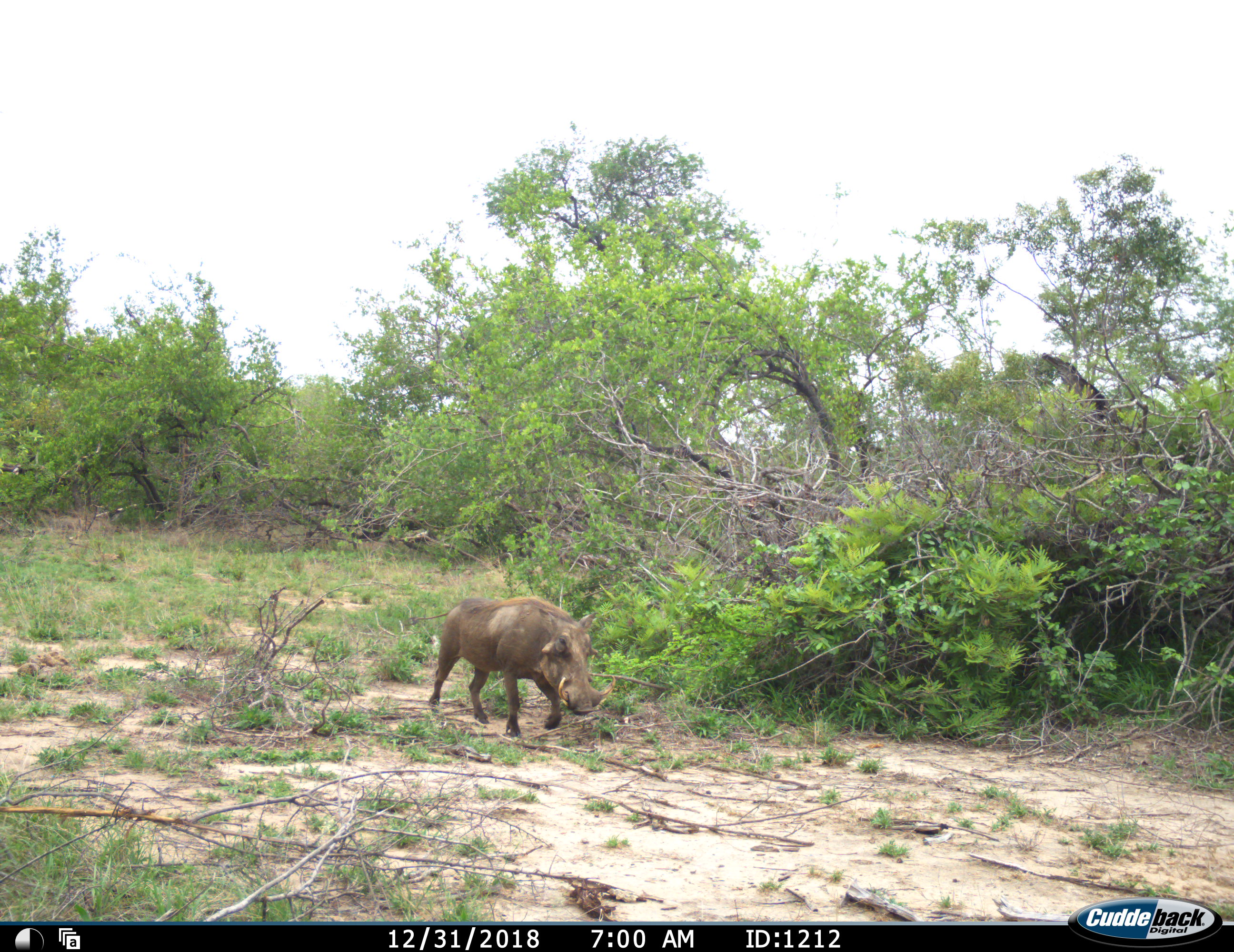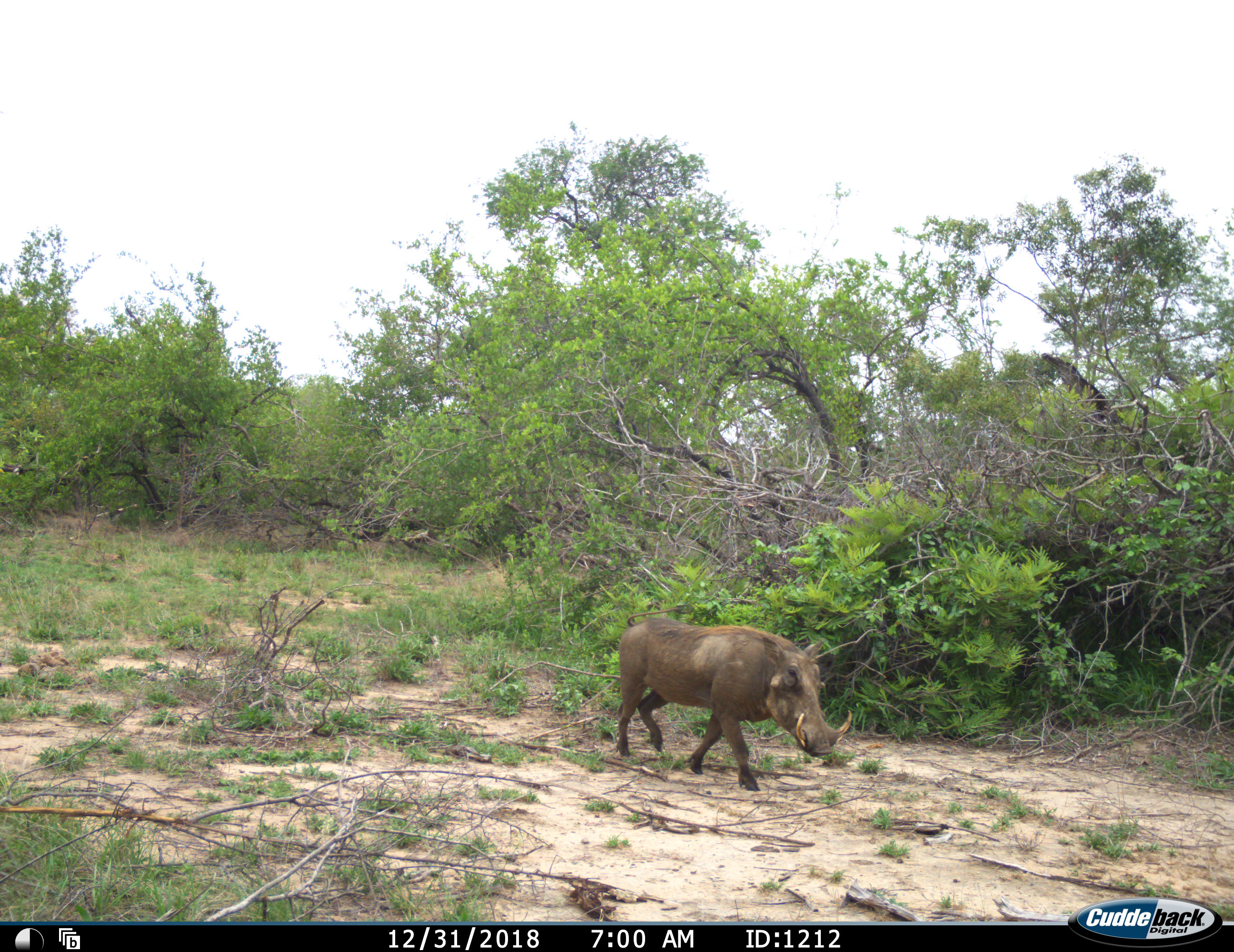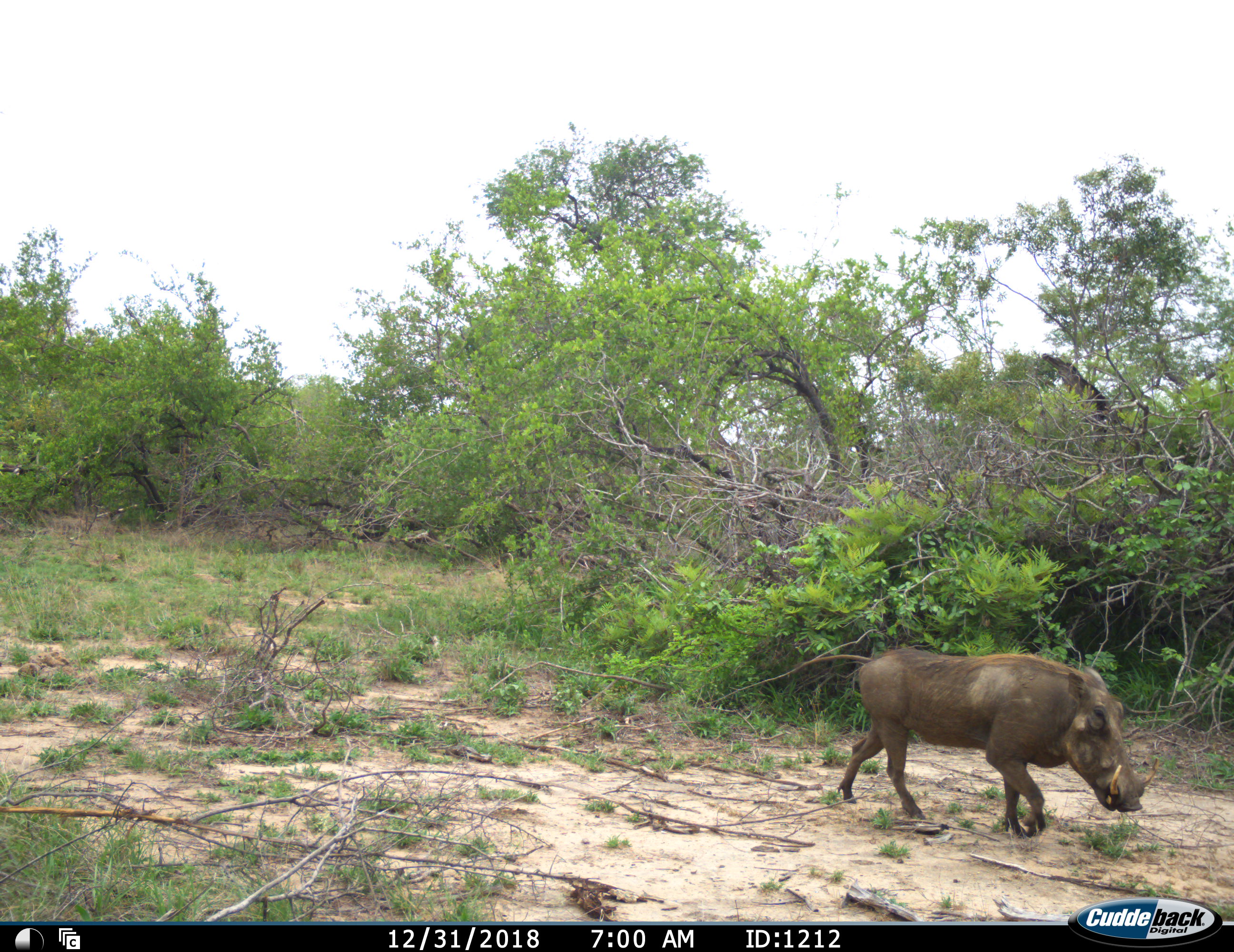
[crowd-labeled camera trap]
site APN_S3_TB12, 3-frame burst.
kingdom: Animalia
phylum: Chordata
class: Mammalia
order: Artiodactyla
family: Suidae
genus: Phacochoerus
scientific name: Phacochoerus africanus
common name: warthog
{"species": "warthog (Phacochoerus africanus)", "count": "1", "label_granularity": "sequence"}